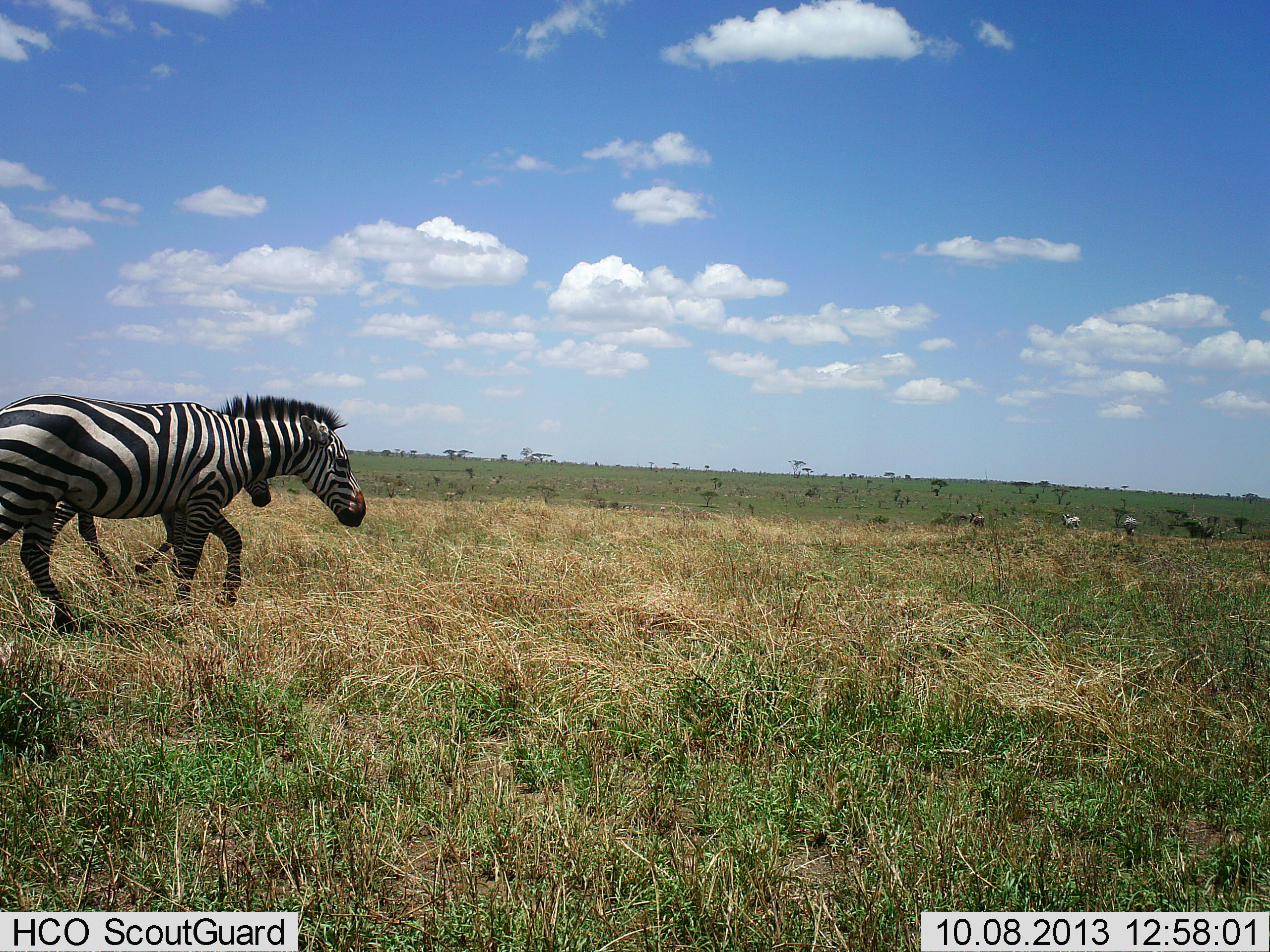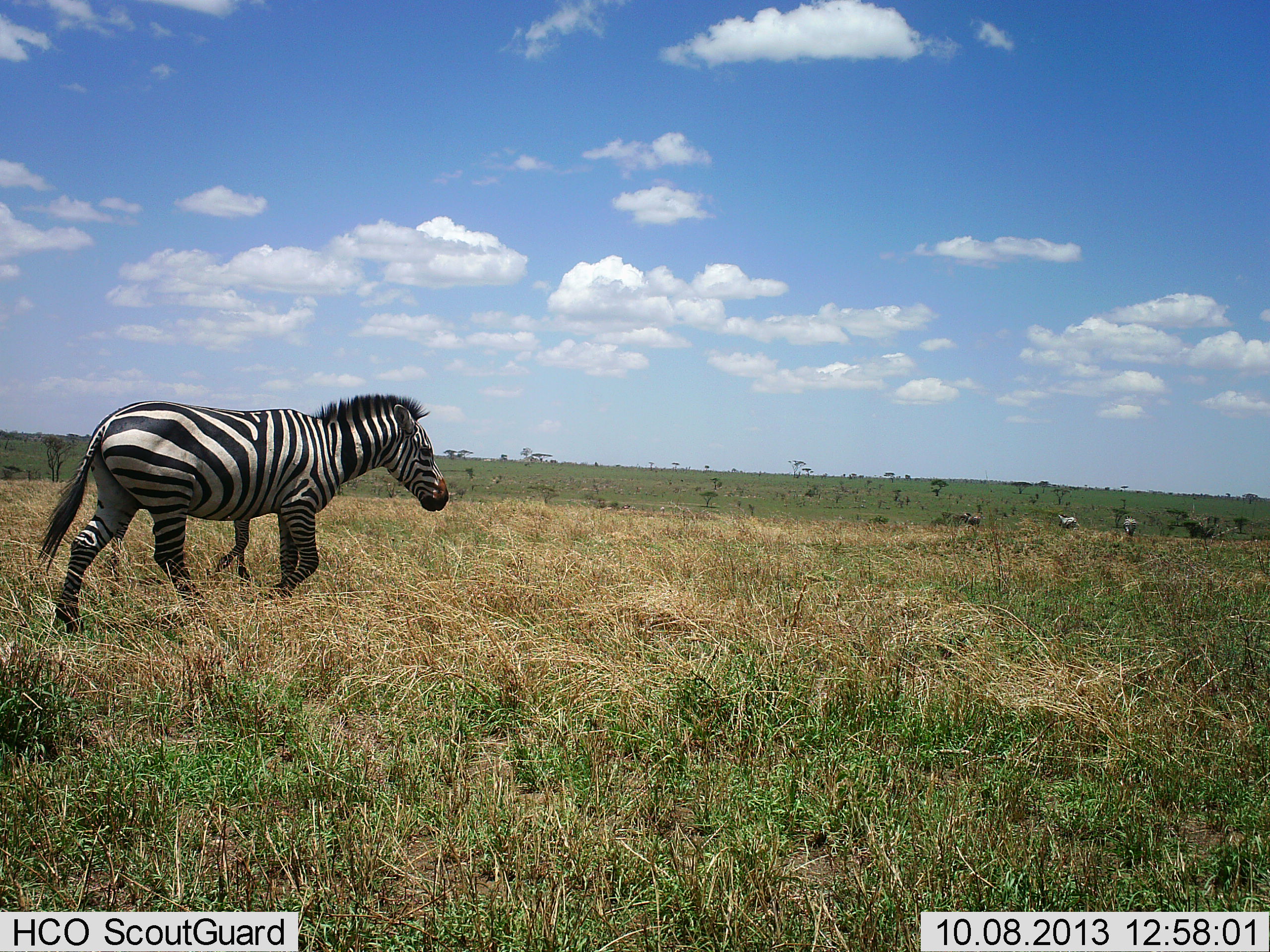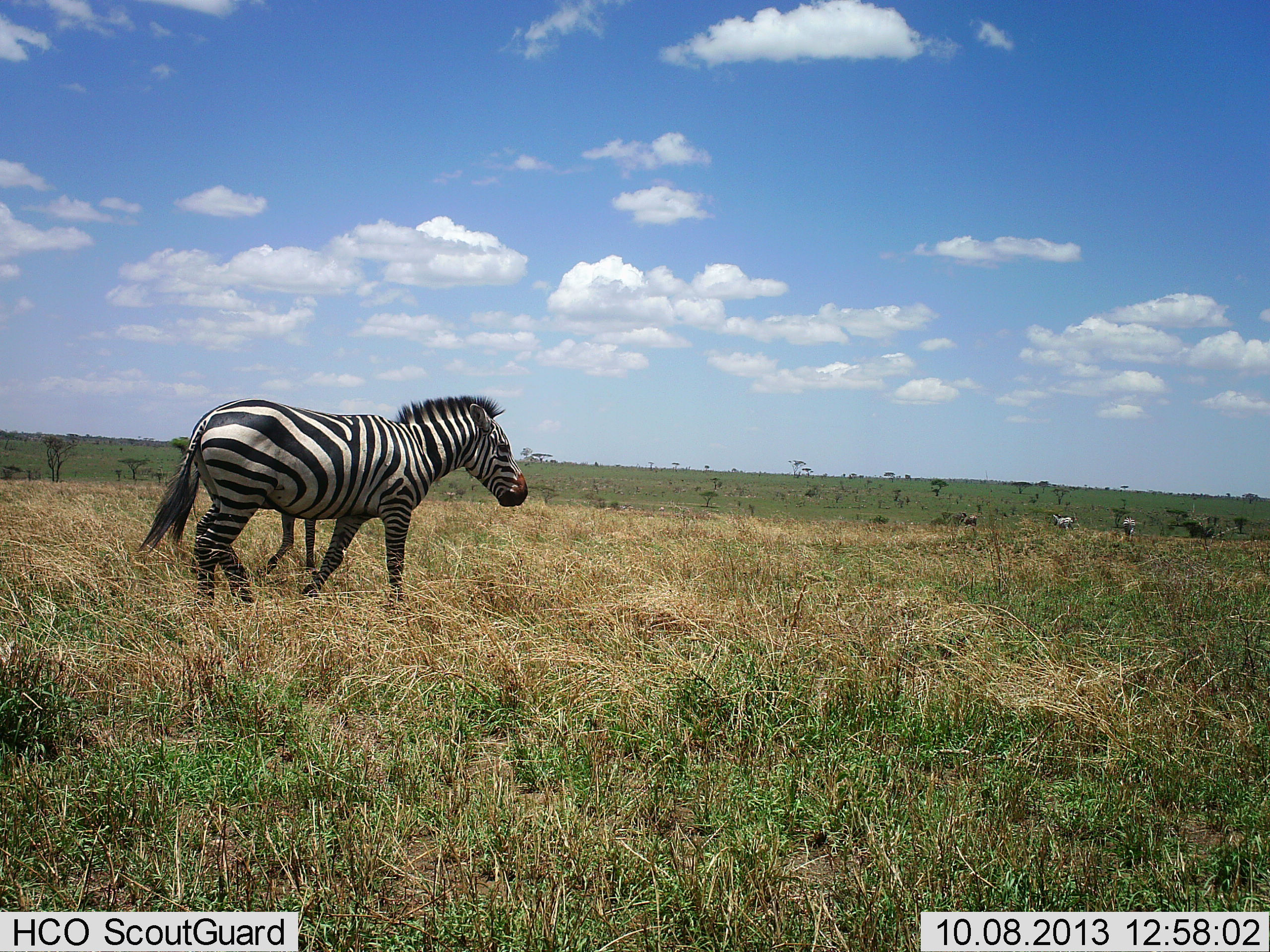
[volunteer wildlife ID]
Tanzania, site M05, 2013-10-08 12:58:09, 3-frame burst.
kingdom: Animalia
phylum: Chordata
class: Mammalia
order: Perissodactyla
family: Equidae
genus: Equus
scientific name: Equus quagga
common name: plains zebra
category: zebra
Zebra (plains zebra) (Equus quagga), count 4. Behavior (volunteer vote fractions): standing 19%, resting 0%, moving 97%, interacting 3%. Young present (vote fraction): 31%. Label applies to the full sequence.